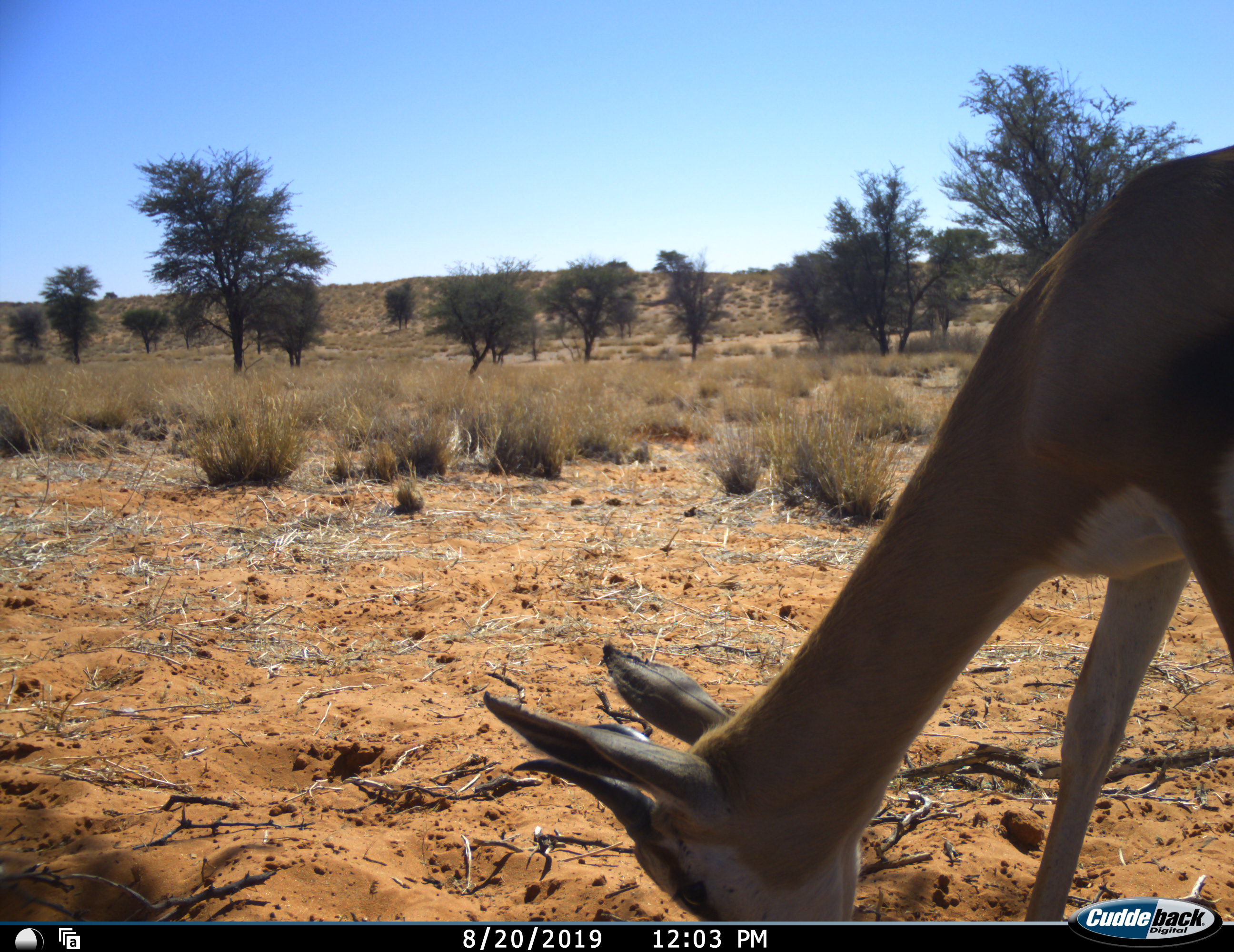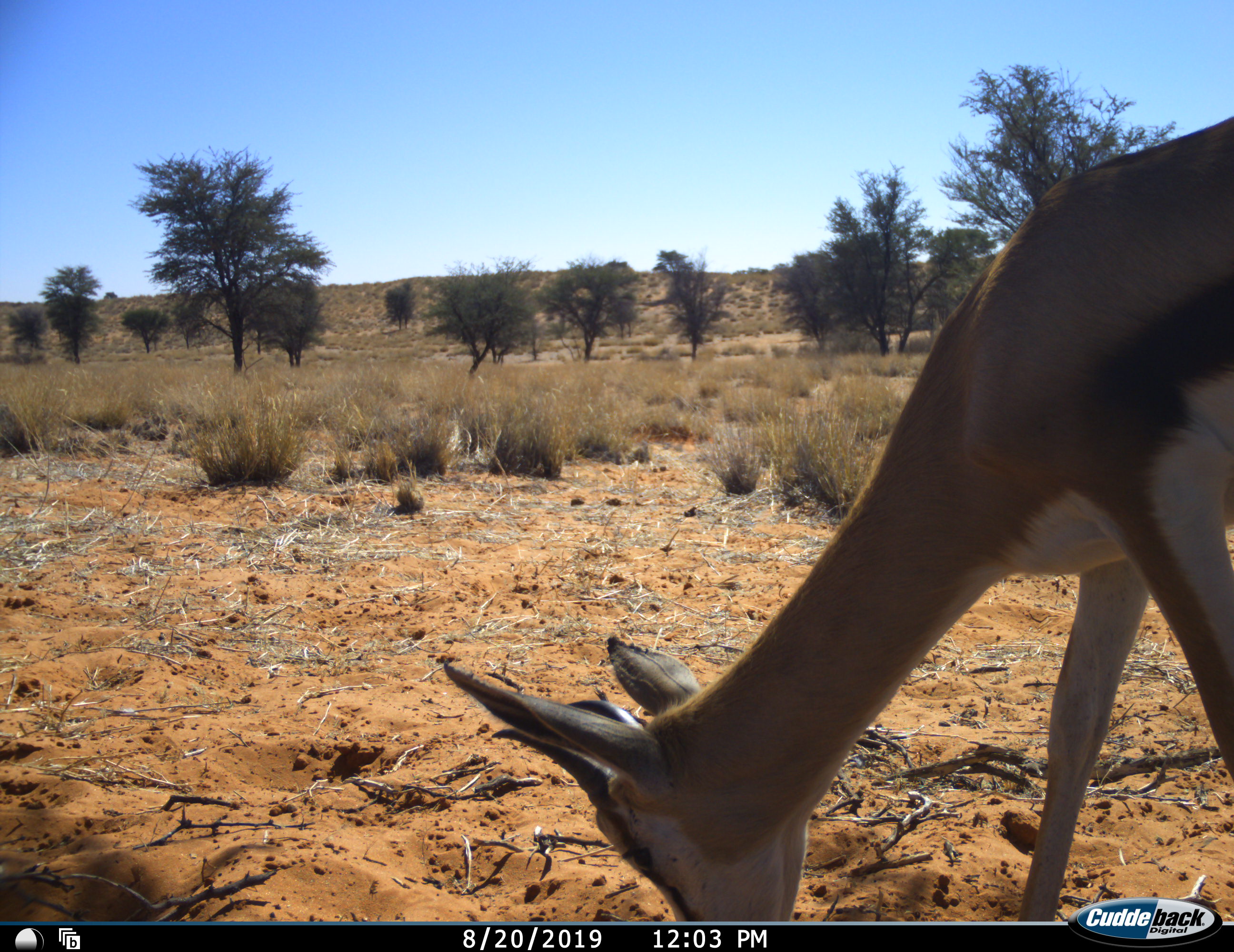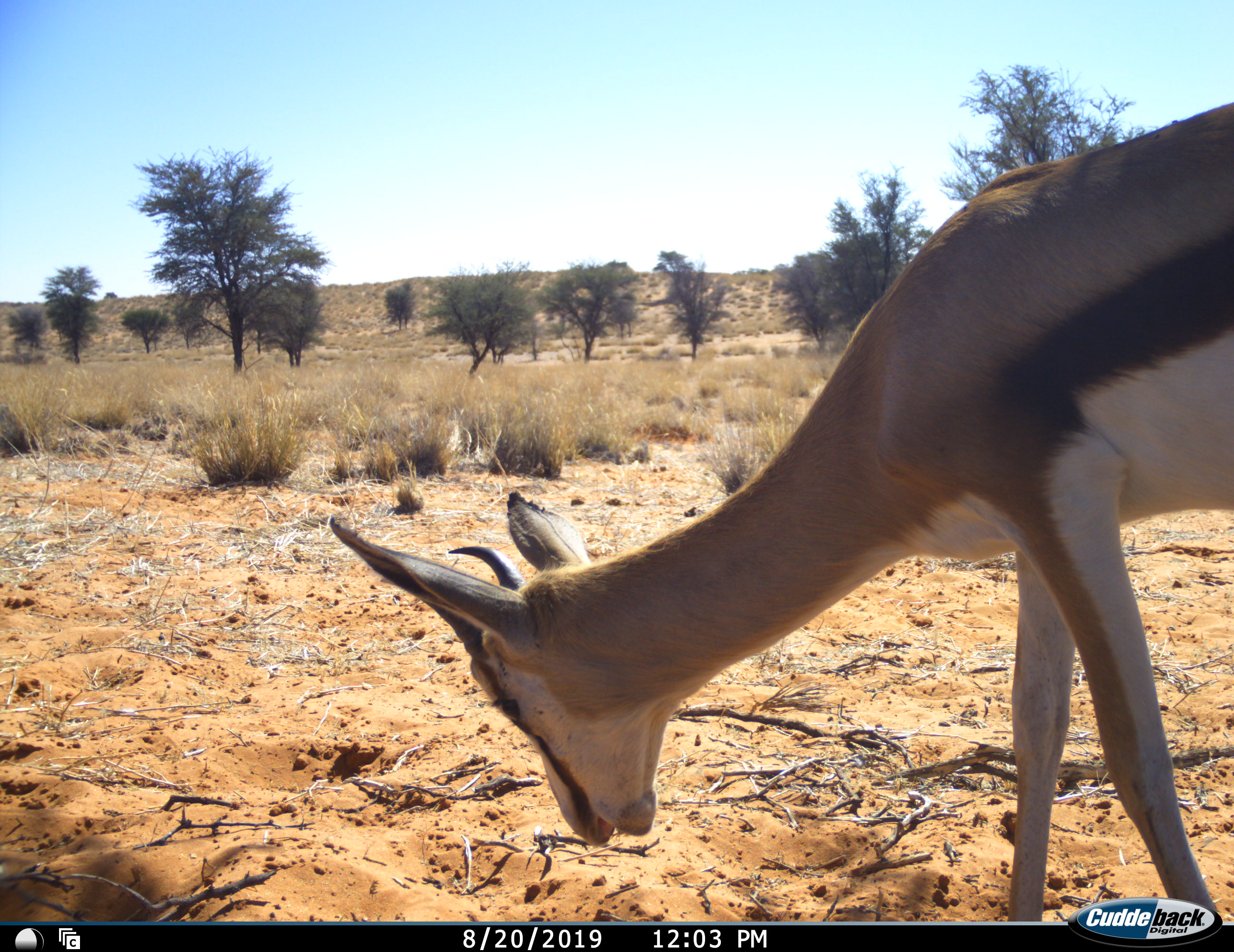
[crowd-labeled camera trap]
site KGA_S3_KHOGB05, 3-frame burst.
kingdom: Animalia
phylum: Chordata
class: Mammalia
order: Artiodactyla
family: Bovidae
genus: Antidorcas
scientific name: Antidorcas marsupialis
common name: springbok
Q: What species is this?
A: Springbok (Antidorcas marsupialis).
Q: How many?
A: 1.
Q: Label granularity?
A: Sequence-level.